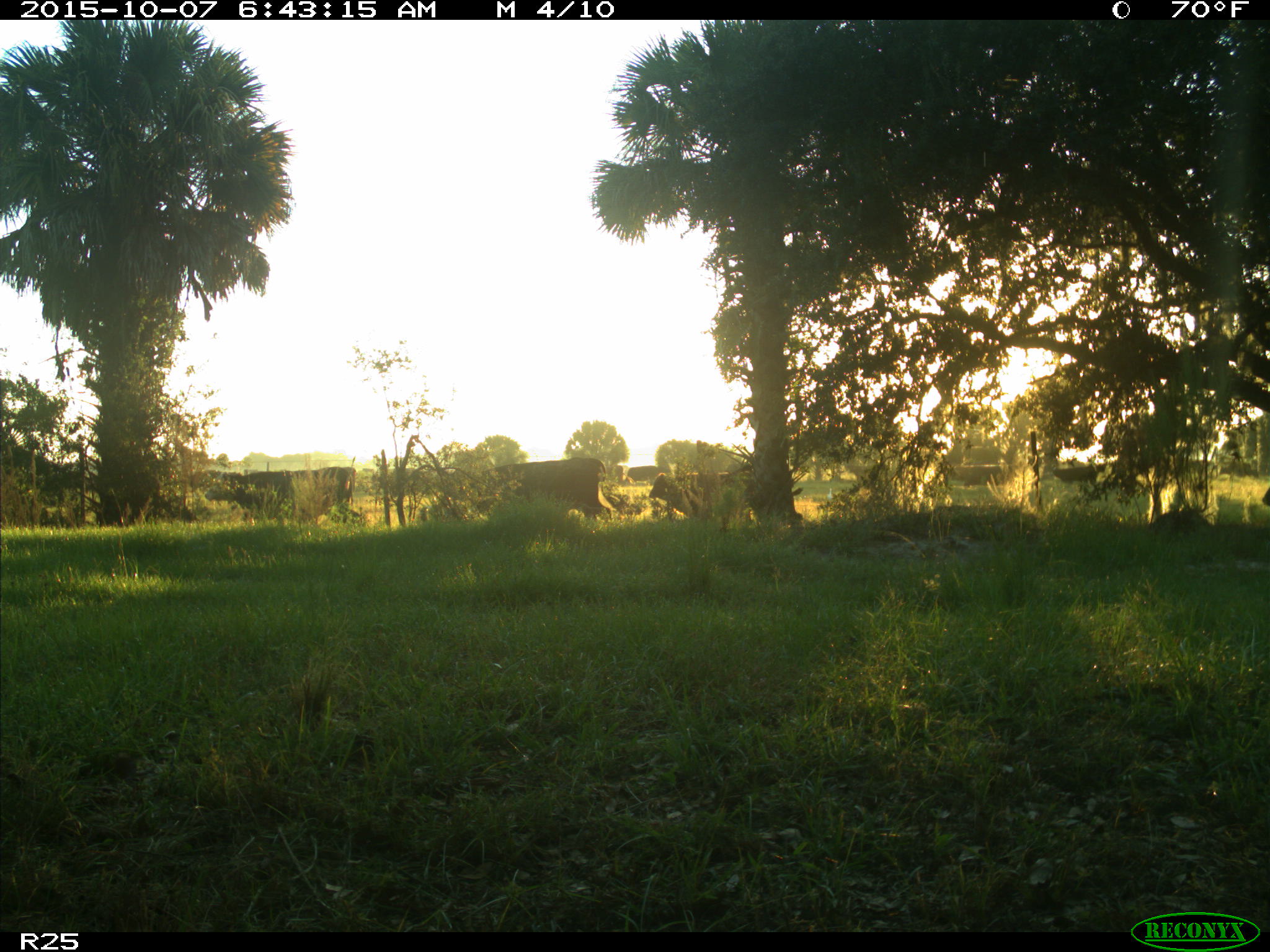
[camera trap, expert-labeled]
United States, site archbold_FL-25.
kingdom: Animalia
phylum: Chordata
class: Mammalia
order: Artiodactyla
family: Bovidae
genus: Bos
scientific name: Bos taurus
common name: domestic cow